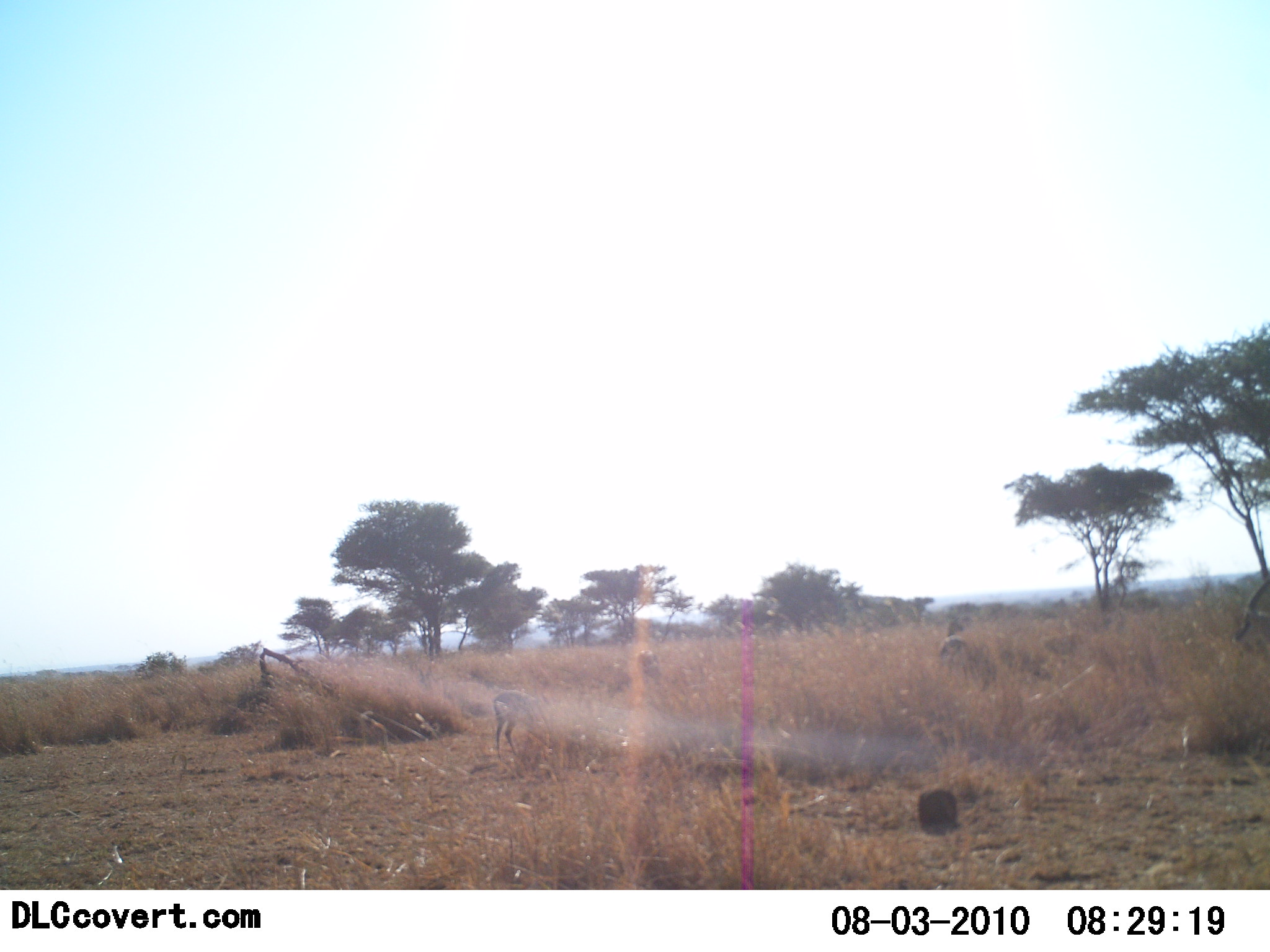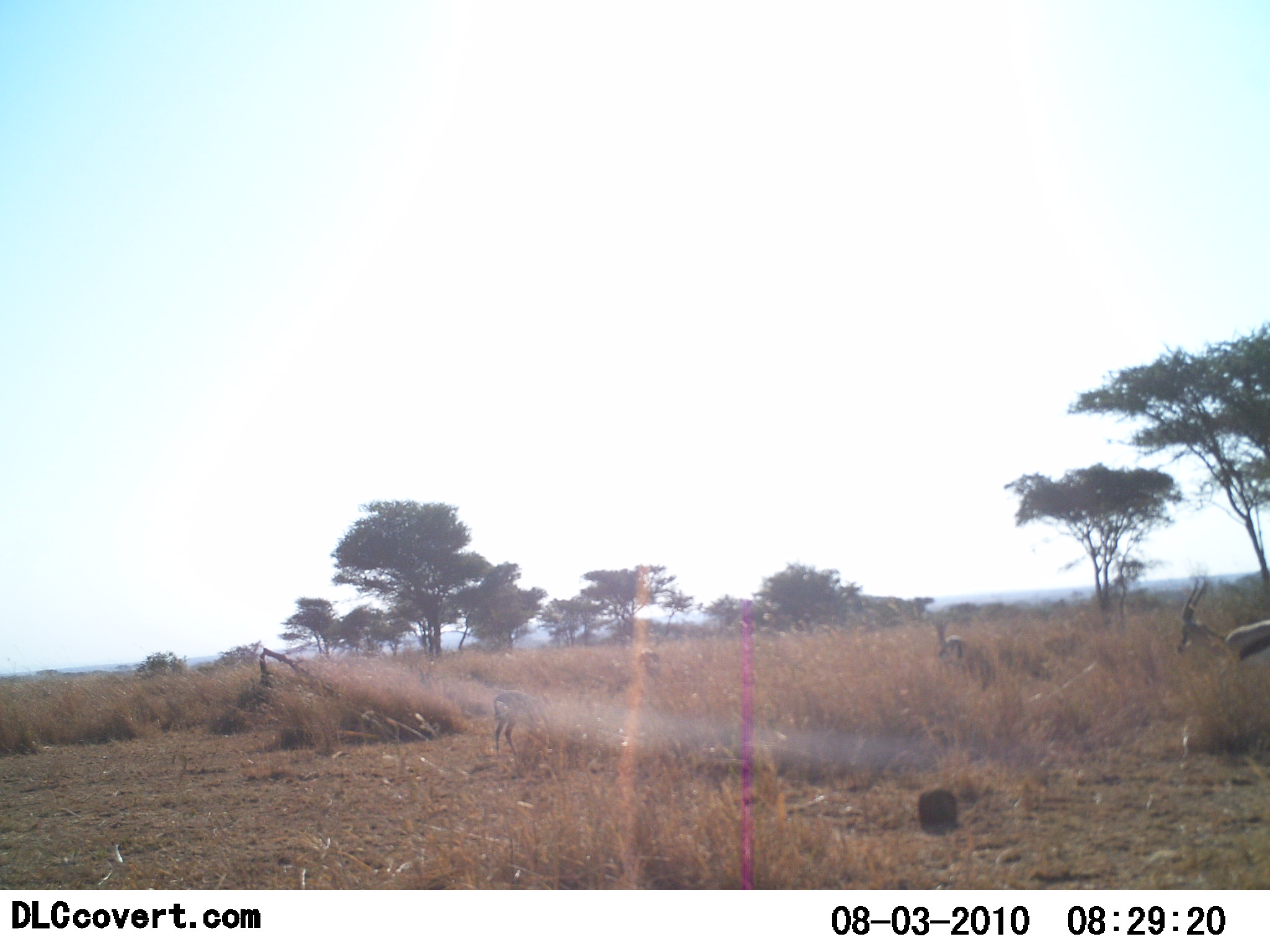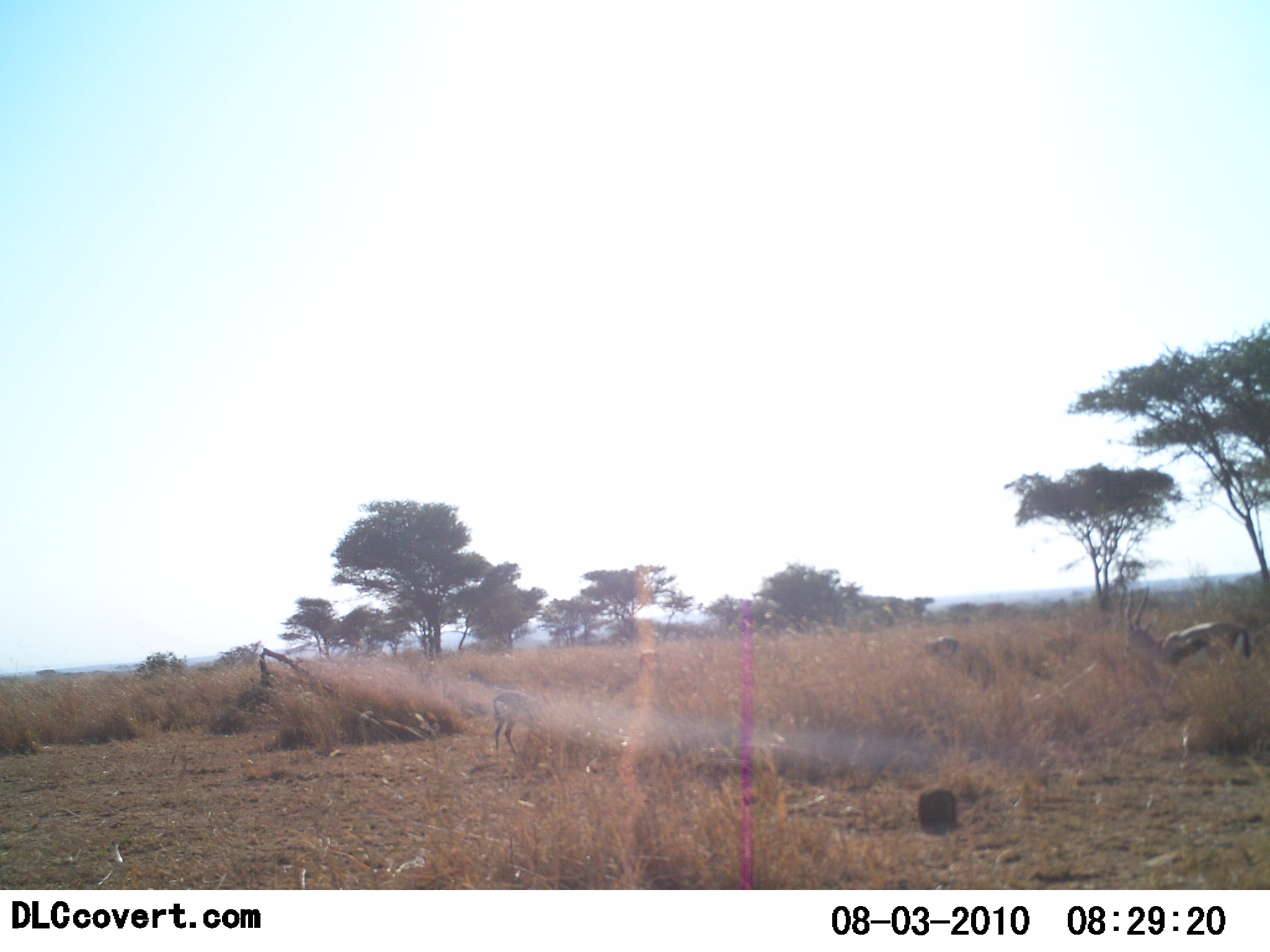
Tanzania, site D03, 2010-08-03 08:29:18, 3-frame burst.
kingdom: Animalia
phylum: Chordata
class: Mammalia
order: Artiodactyla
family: Bovidae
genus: Eudorcas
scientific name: Eudorcas thomsonii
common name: thomson's gazelle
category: gazellethomsons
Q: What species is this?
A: Gazellethomsons (thomson's gazelle) (Eudorcas thomsonii).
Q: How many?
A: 3.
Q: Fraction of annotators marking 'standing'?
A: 36%.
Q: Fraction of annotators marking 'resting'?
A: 0%.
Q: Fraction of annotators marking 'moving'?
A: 86%.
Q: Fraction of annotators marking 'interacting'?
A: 0%.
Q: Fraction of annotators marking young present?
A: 0%.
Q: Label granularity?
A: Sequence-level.